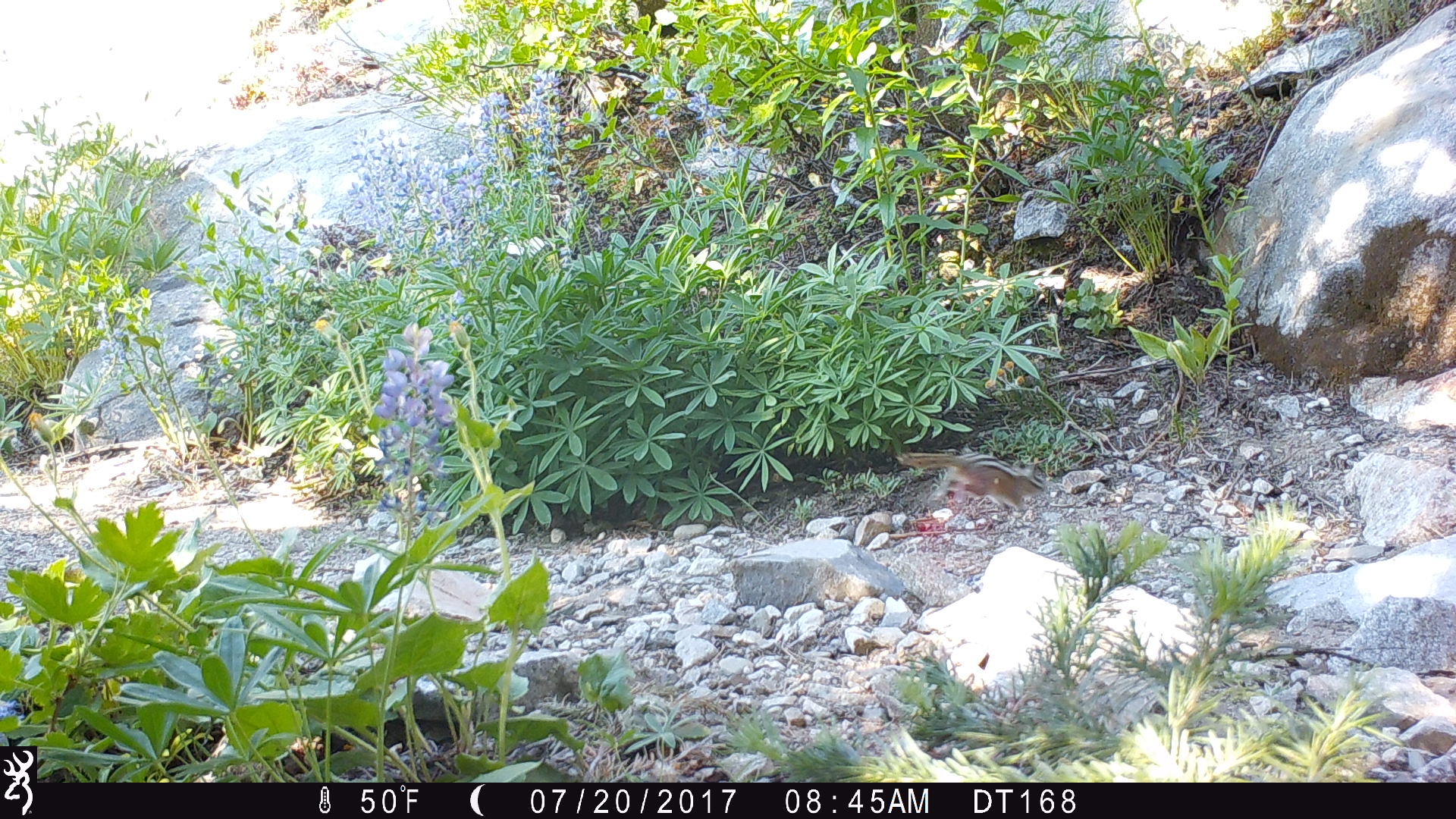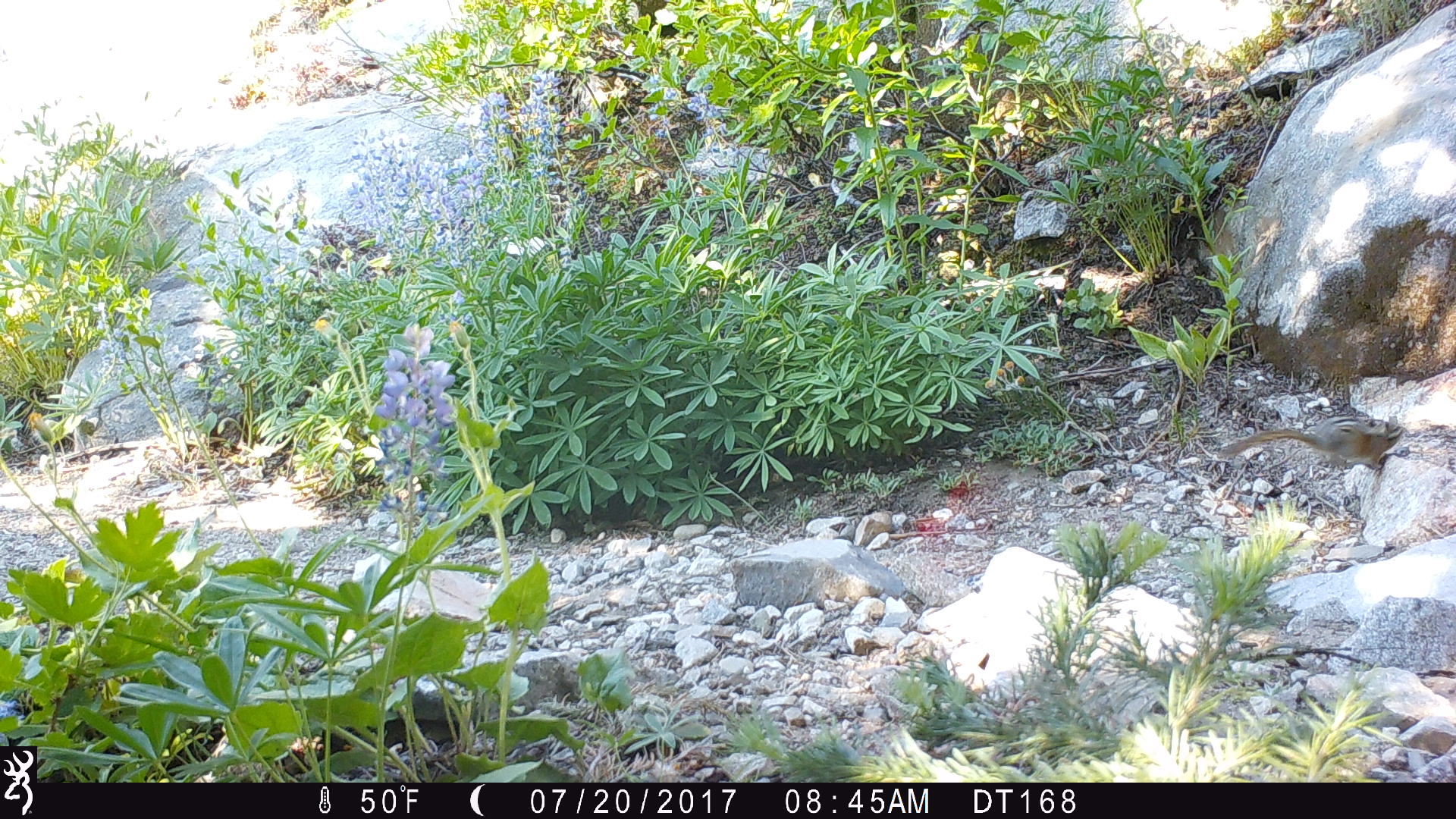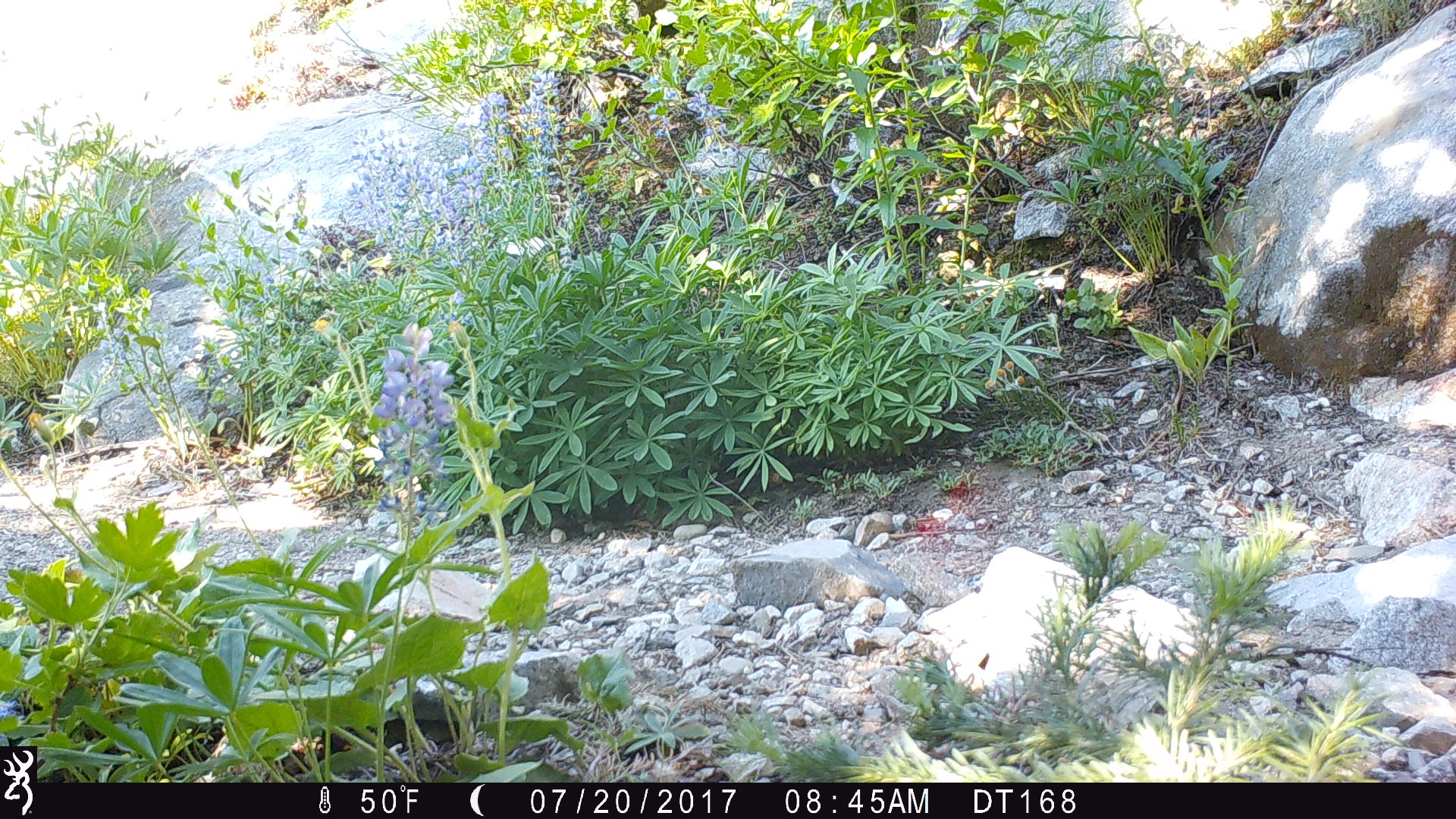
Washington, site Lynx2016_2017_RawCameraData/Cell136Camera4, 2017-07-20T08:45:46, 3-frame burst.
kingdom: Animalia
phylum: Chordata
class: Mammalia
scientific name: Mammalia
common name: small mammal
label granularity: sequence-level